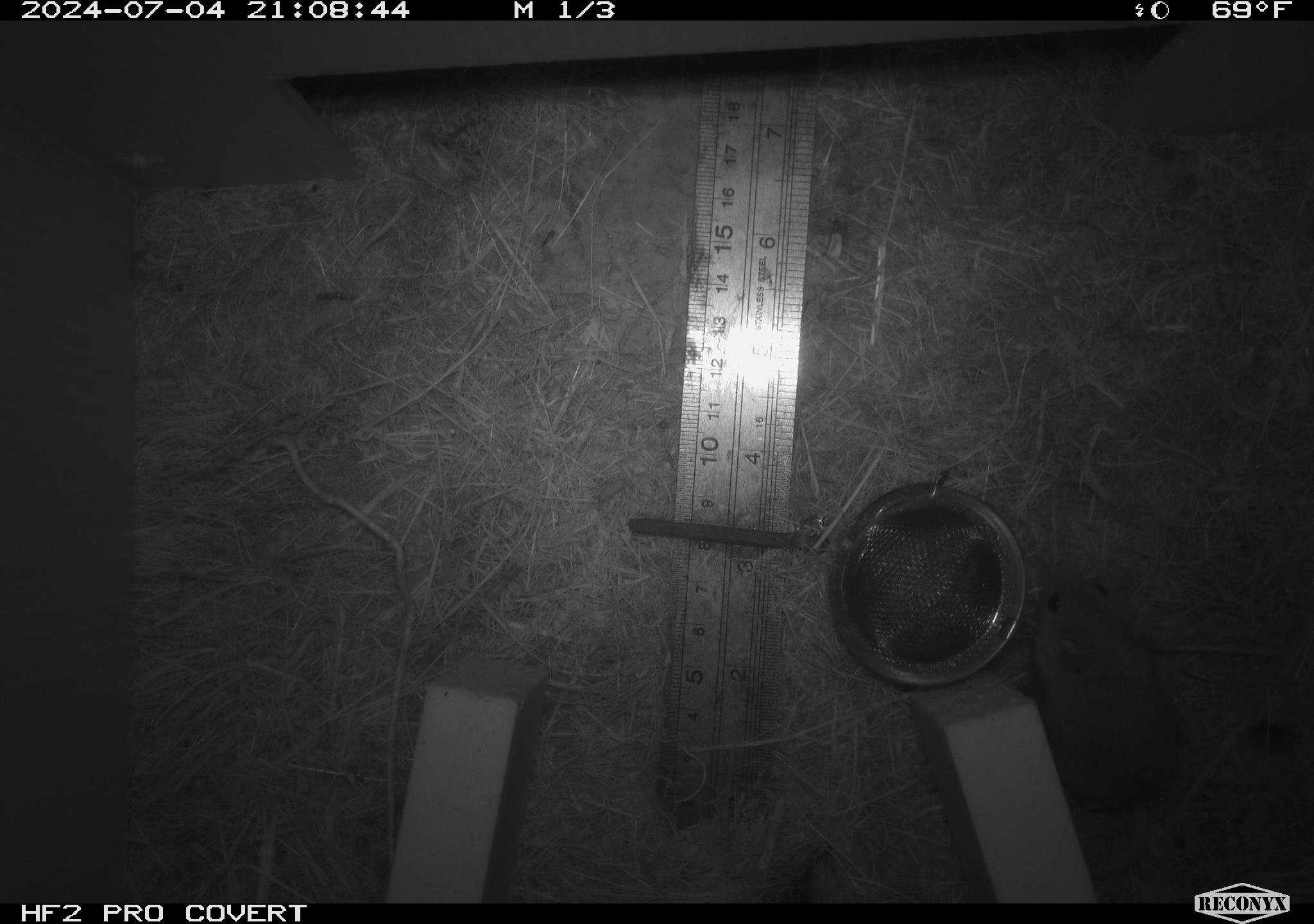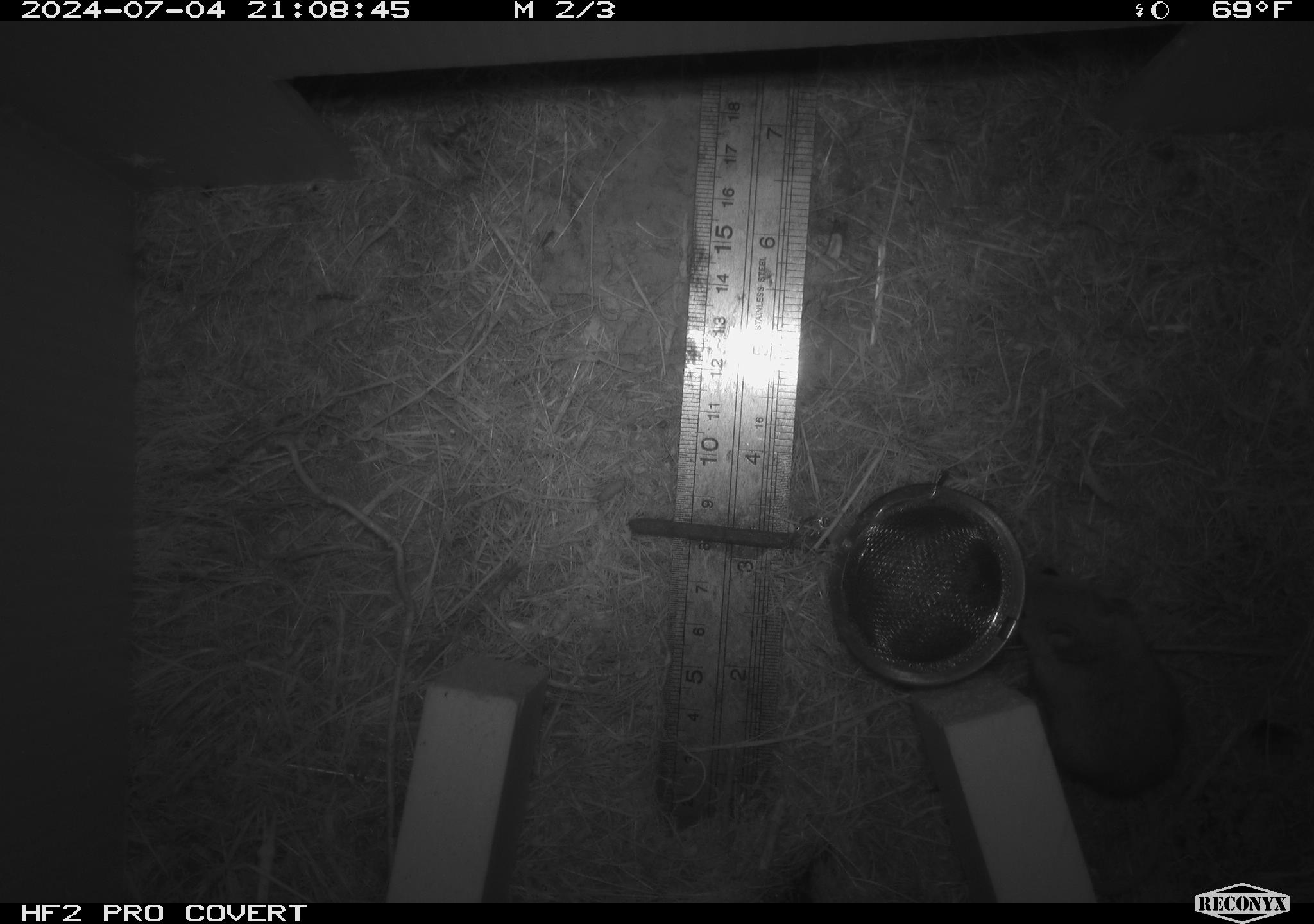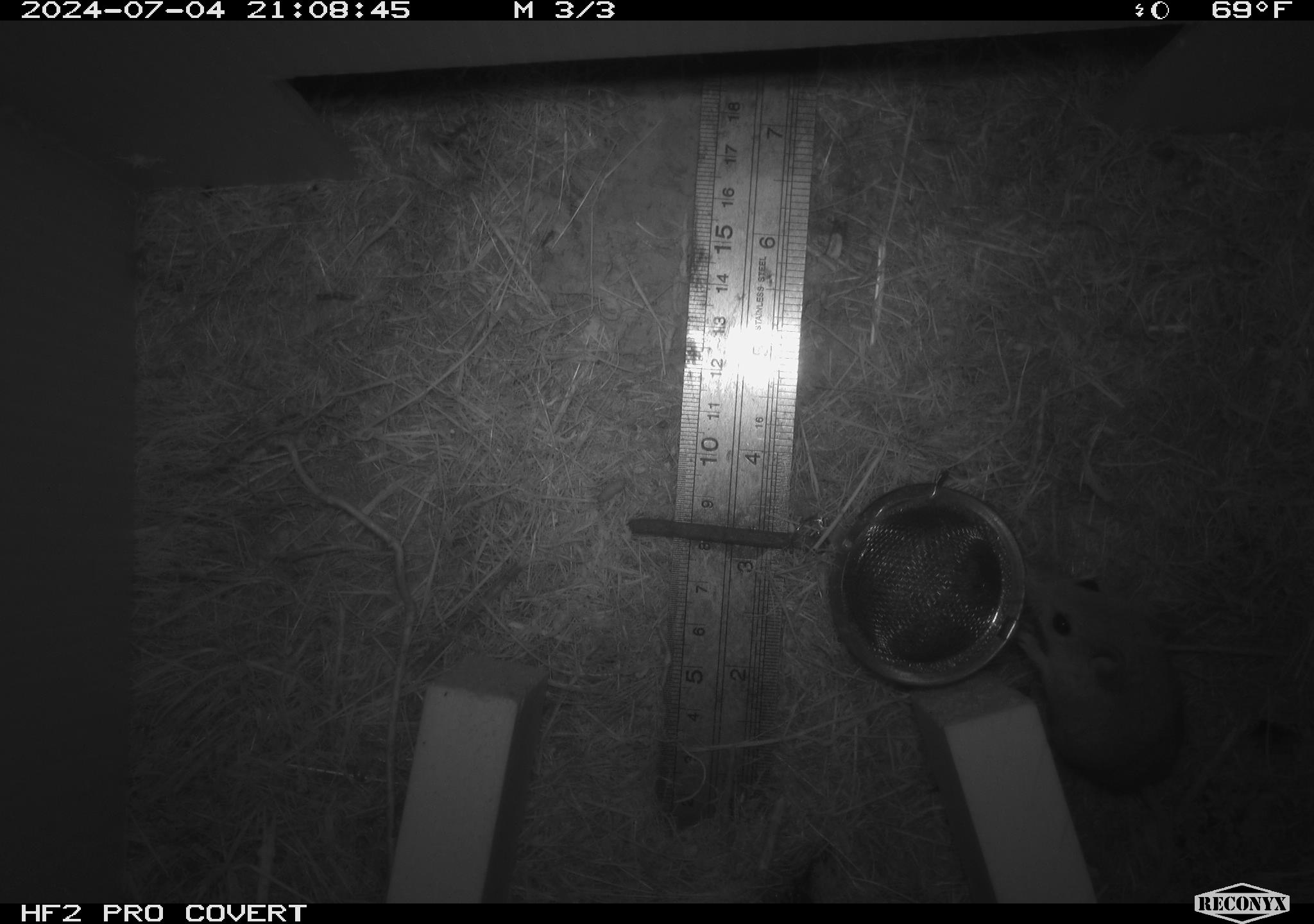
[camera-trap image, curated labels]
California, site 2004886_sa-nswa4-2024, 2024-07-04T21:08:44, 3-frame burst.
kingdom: Animalia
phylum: Chordata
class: Mammalia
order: Rodentia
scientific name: Rodentia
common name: mouse species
Mouse species (Rodentia).